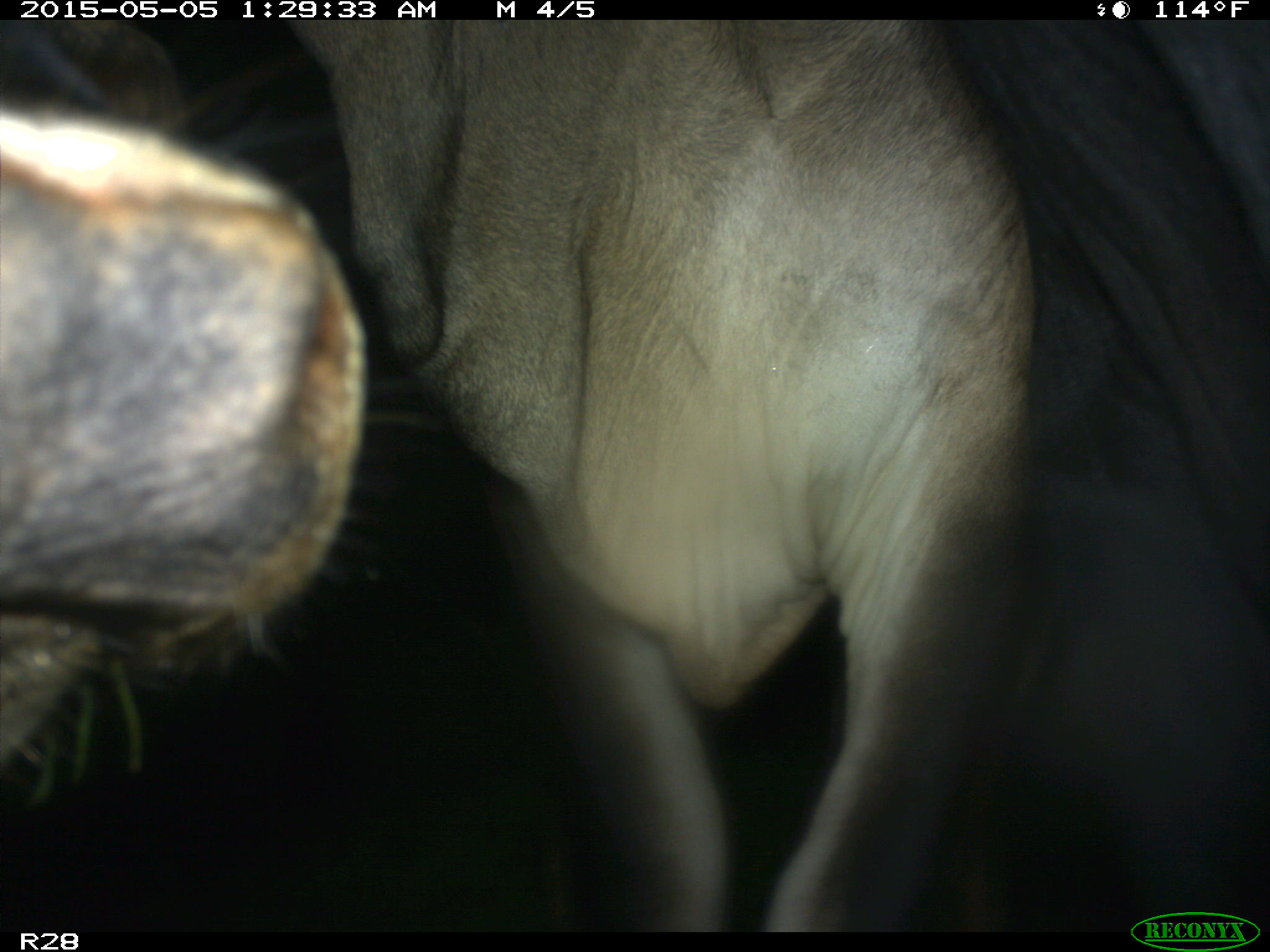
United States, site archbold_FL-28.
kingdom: Animalia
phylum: Chordata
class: Mammalia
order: Artiodactyla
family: Bovidae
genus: Bos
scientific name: Bos taurus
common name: domestic cow